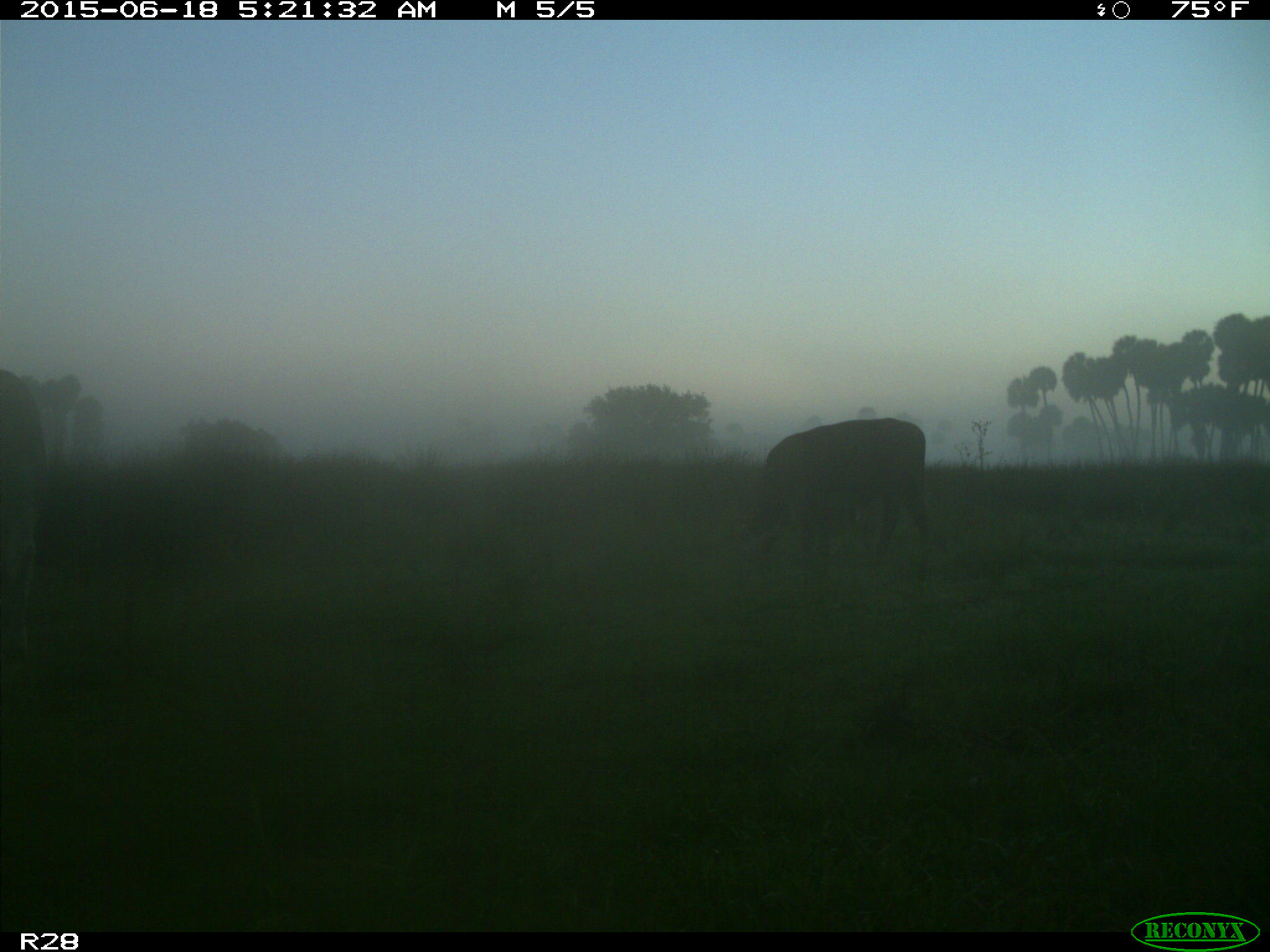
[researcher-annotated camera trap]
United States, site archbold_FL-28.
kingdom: Animalia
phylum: Chordata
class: Mammalia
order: Artiodactyla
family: Bovidae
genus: Bos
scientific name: Bos taurus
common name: domestic cow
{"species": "Bos taurus (domestic cow)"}